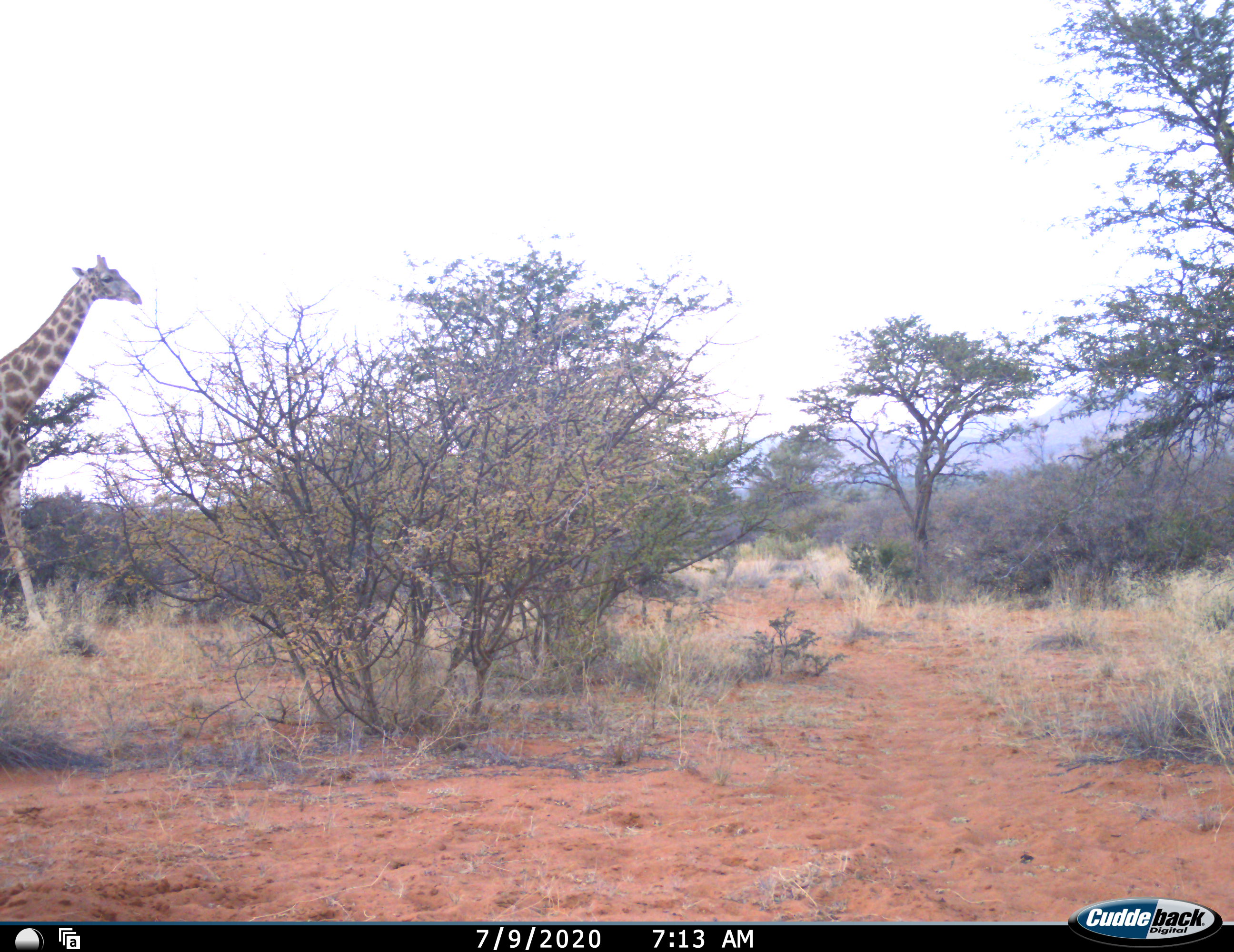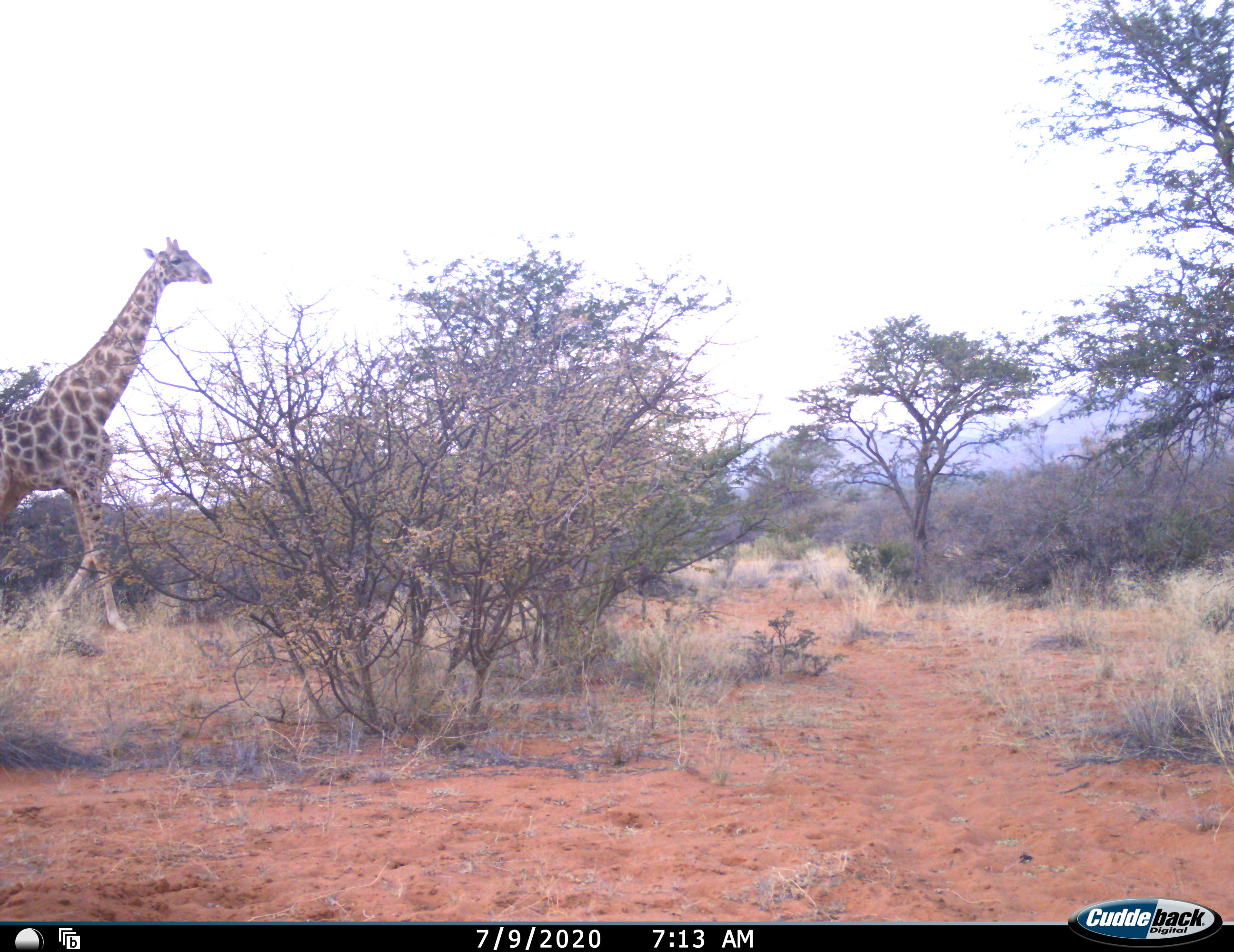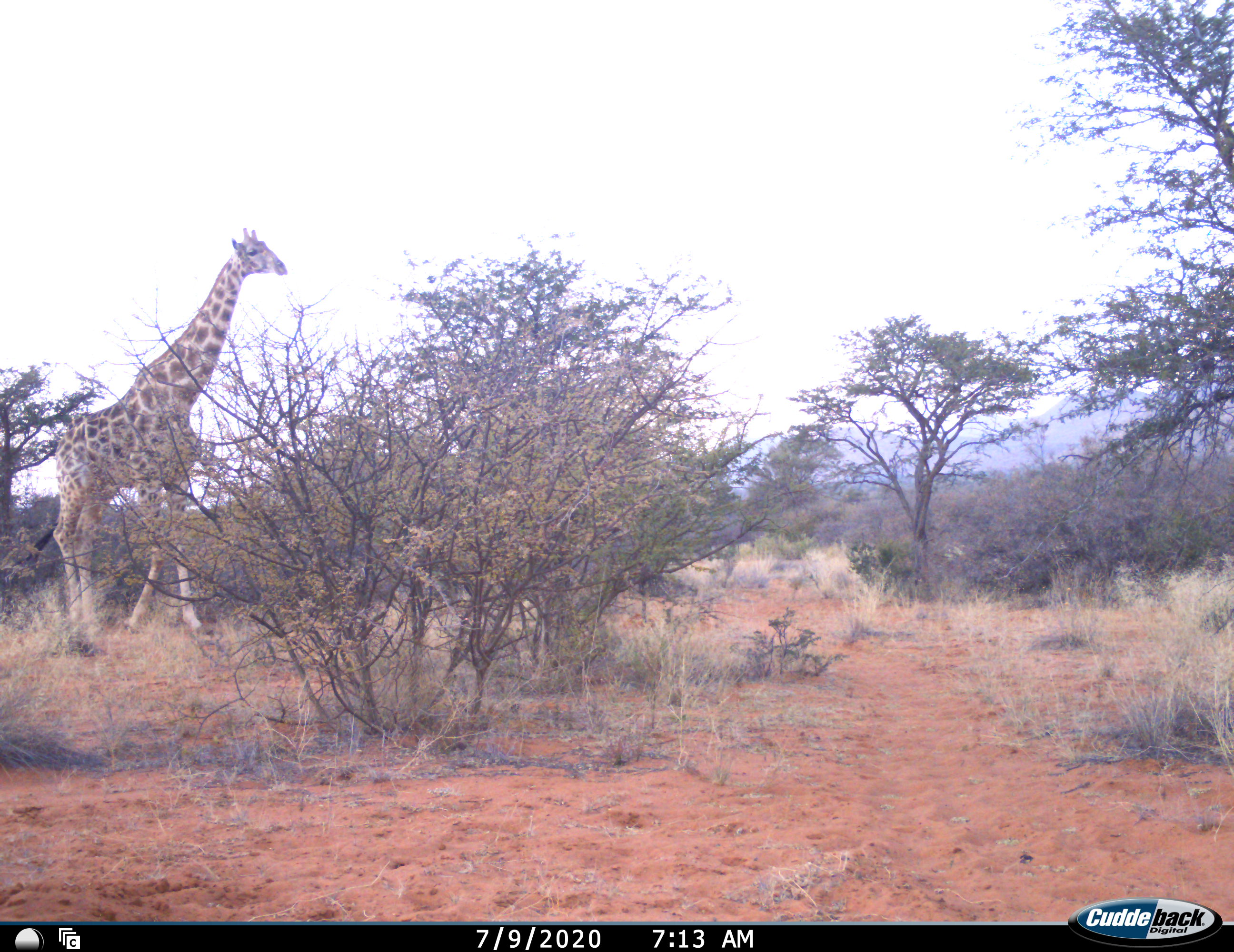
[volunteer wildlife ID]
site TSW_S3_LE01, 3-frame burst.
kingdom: Animalia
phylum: Chordata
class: Mammalia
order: Artiodactyla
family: Giraffidae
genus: Giraffa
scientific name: Giraffa camelopardalis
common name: giraffe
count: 1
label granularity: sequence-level